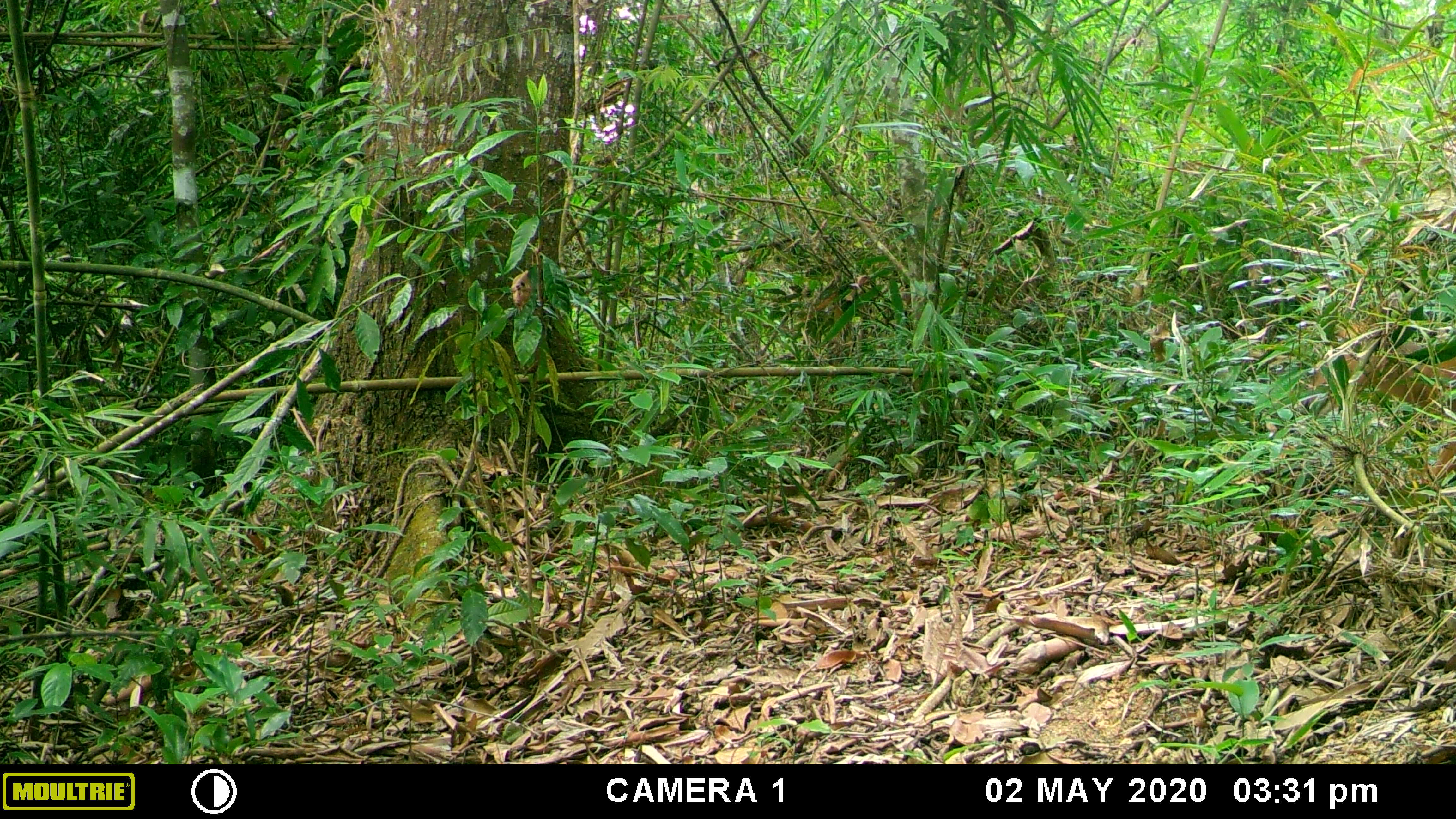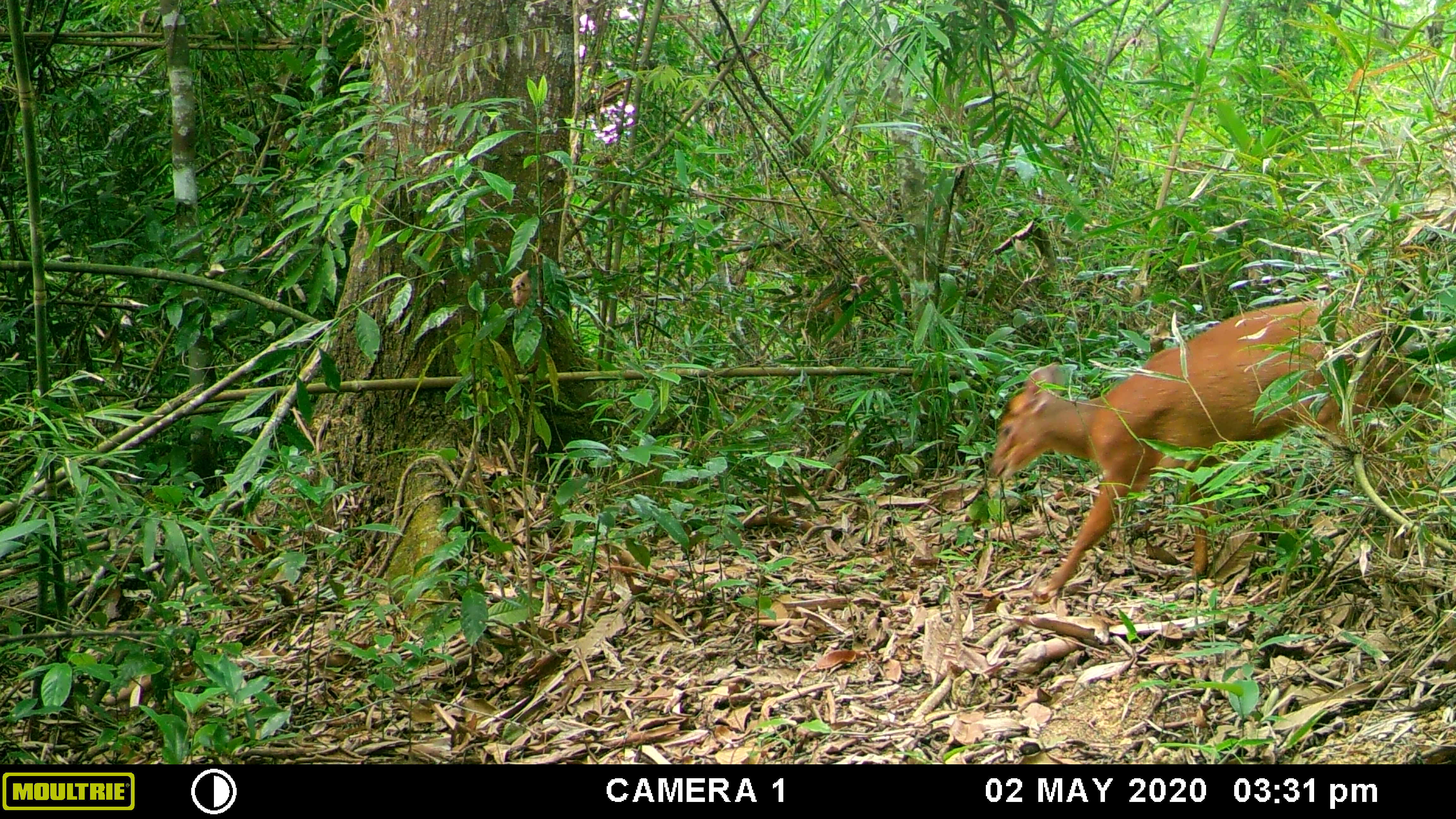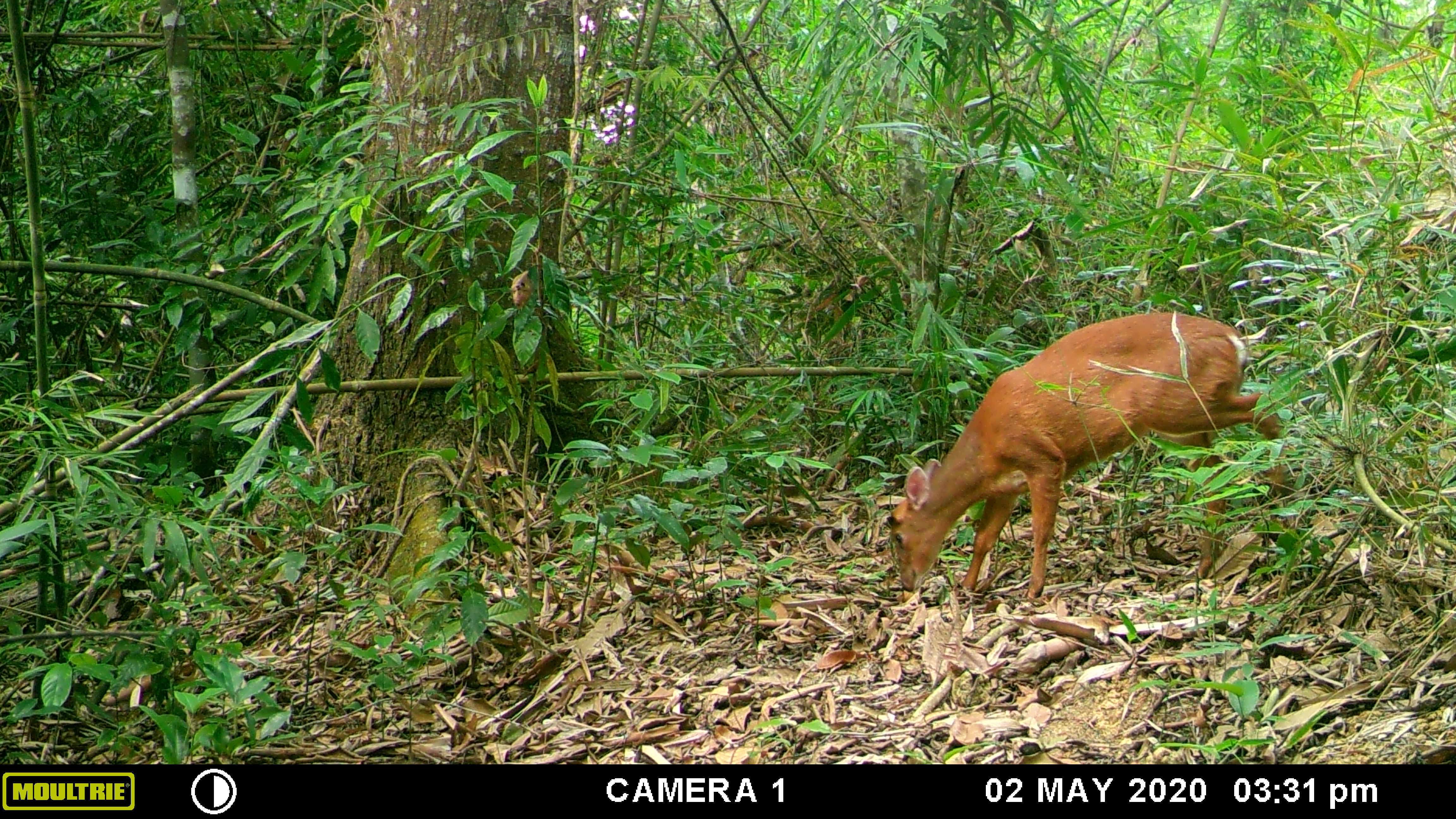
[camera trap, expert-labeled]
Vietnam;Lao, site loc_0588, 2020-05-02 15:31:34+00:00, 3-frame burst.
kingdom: Animalia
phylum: Chordata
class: Mammalia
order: Artiodactyla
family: Cervidae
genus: Muntiacus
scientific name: Muntiacus muntjak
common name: red muntjac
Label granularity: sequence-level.